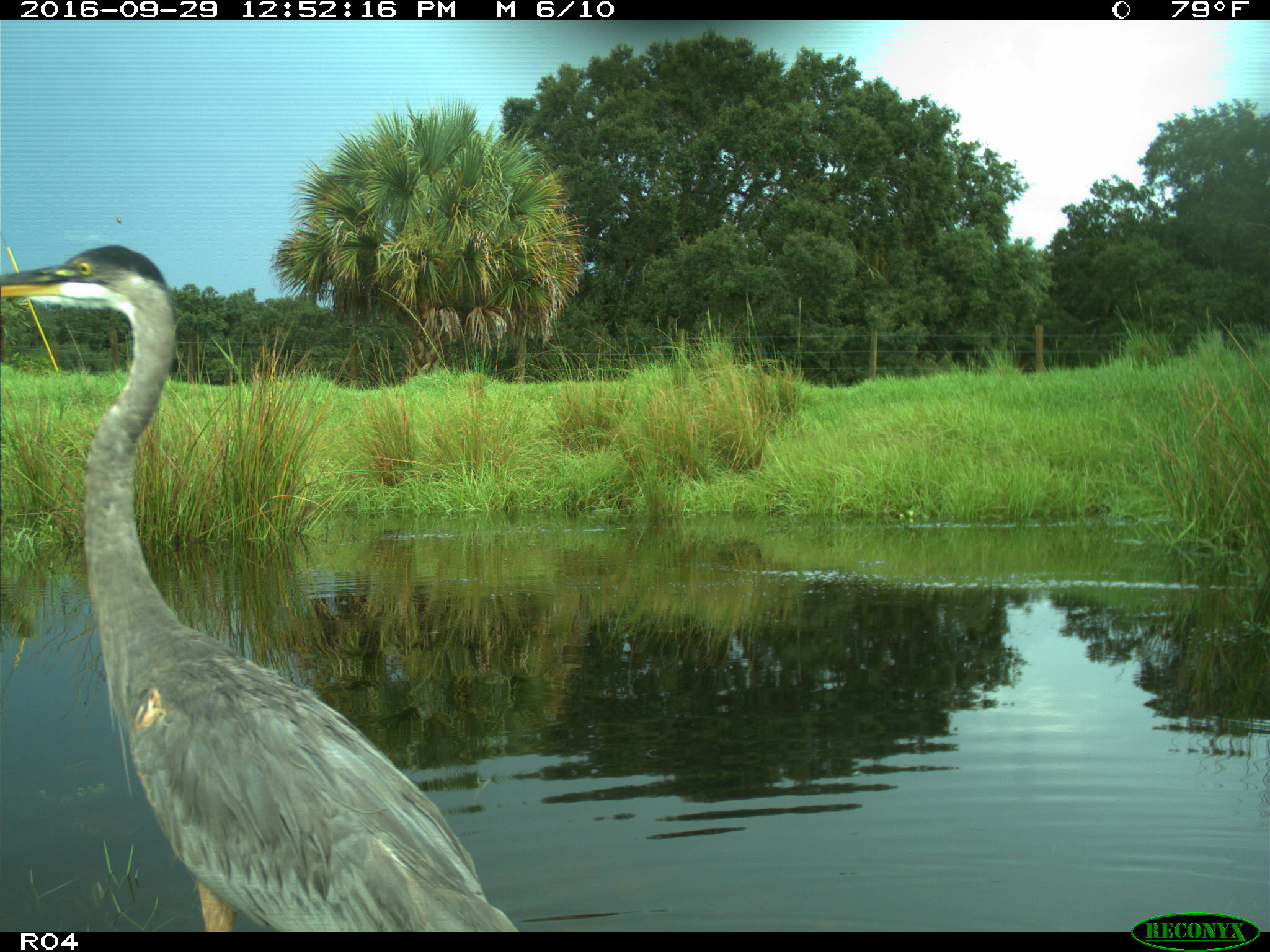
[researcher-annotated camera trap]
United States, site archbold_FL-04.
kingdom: Animalia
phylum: Chordata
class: Aves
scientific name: Aves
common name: birds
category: unidentified bird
Unidentified bird (birds) (Aves).